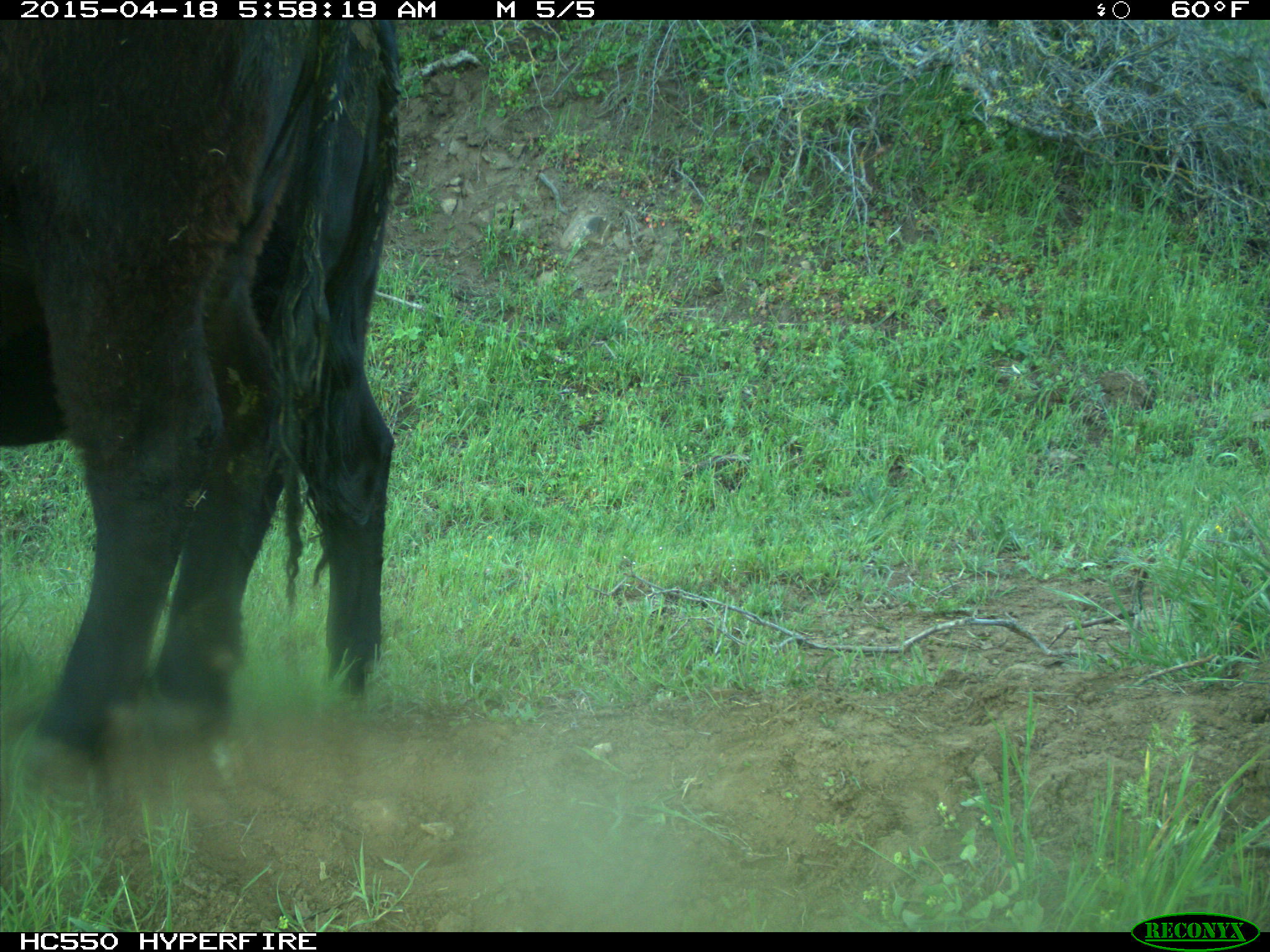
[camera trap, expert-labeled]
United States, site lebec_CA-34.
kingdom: Animalia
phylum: Chordata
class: Mammalia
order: Artiodactyla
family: Bovidae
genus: Bos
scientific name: Bos taurus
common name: domestic cow